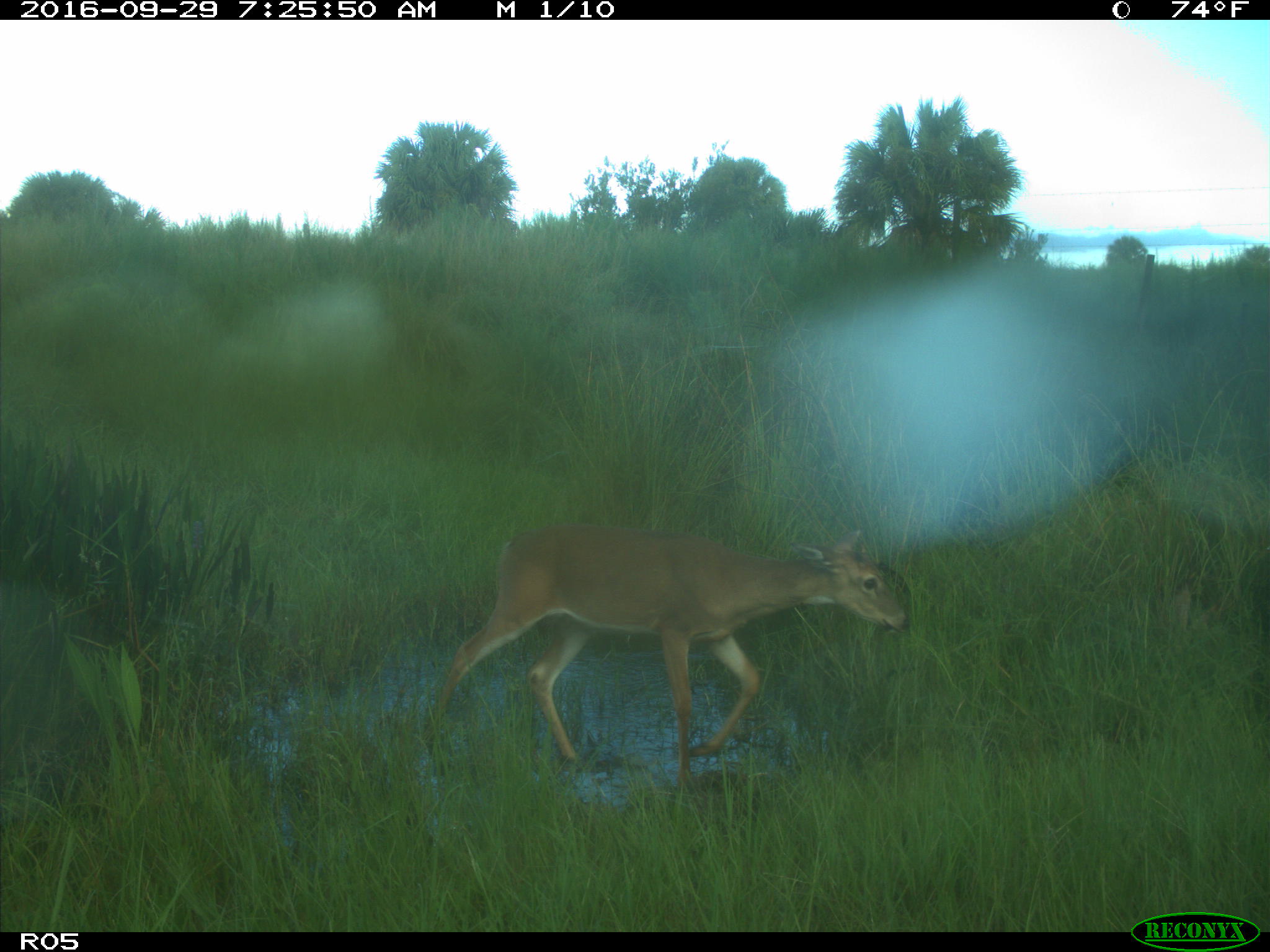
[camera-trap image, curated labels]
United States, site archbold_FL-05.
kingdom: Animalia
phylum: Chordata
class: Mammalia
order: Artiodactyla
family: Cervidae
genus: Odocoileus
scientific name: Odocoileus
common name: deer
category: unidentified deer